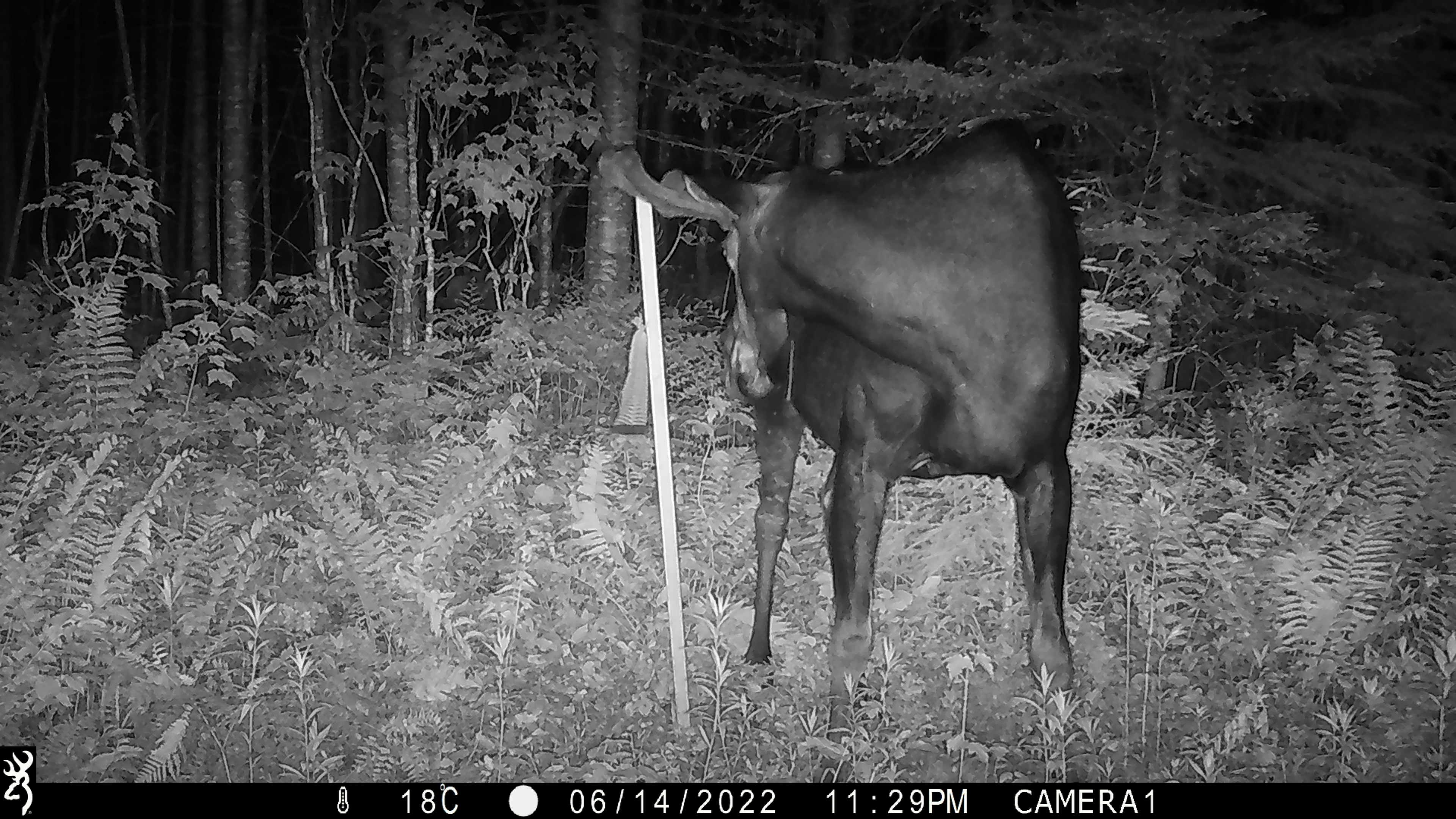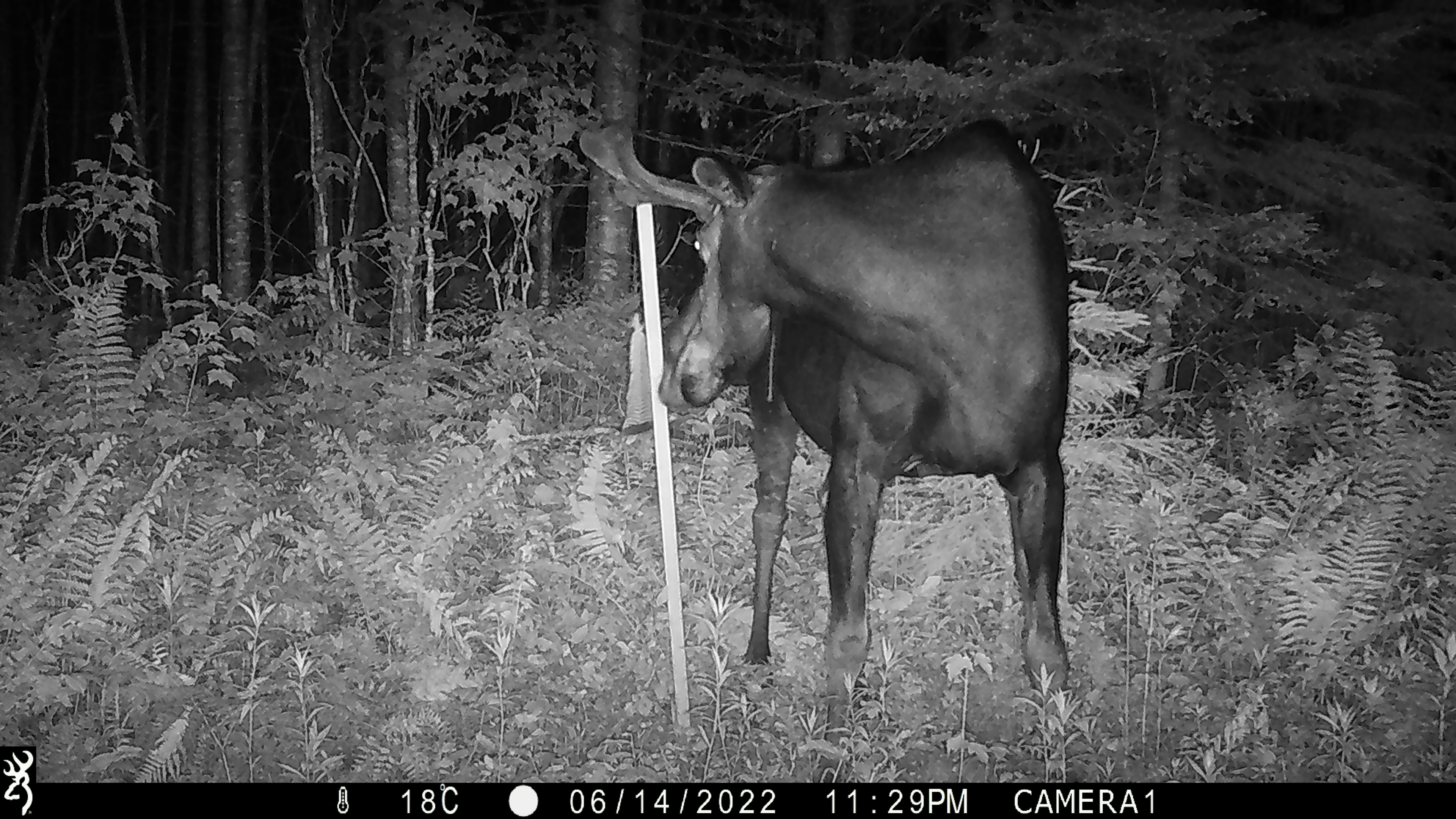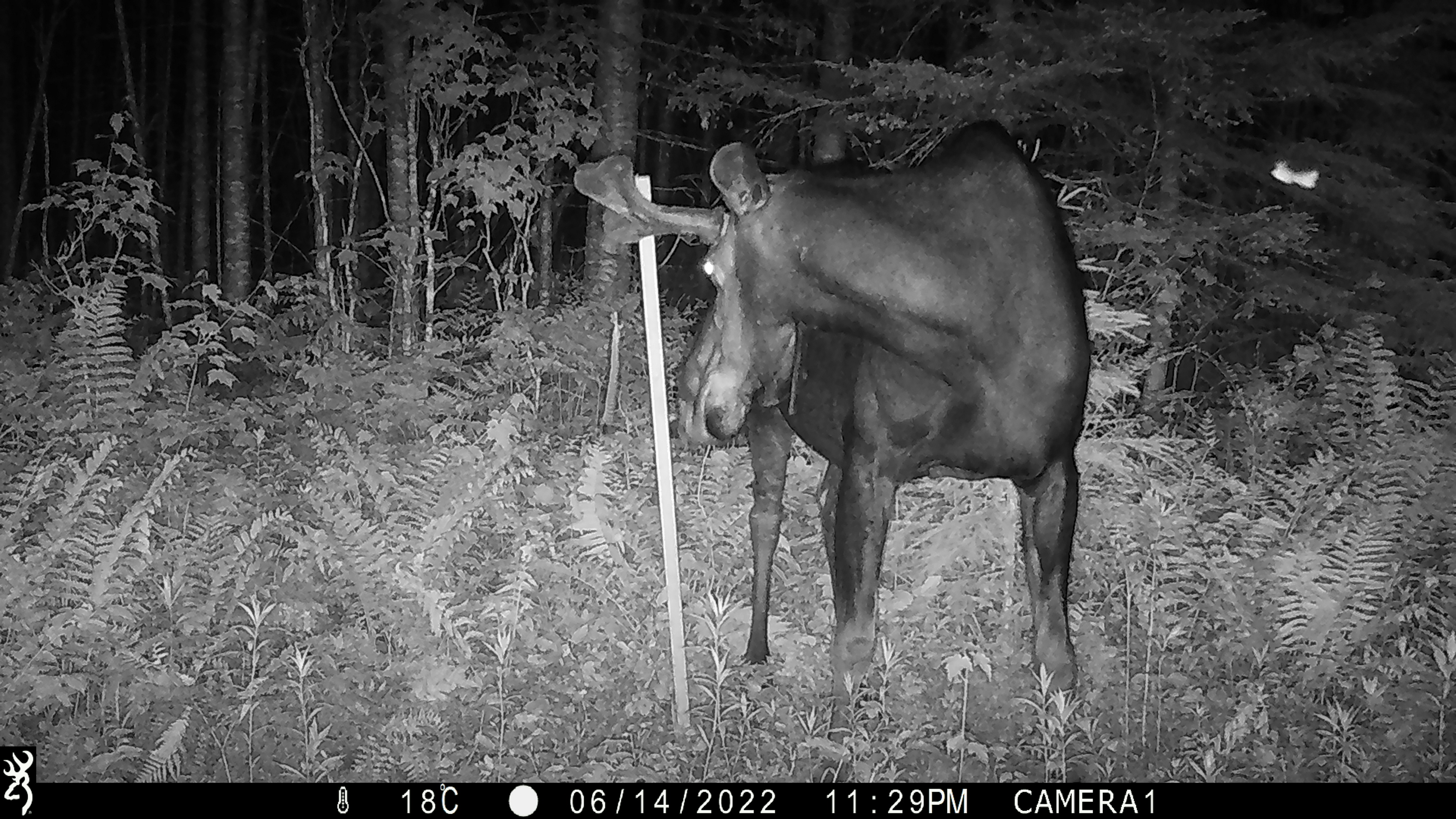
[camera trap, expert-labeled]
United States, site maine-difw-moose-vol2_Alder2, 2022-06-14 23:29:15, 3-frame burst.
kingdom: Animalia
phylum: Chordata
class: Mammalia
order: Artiodactyla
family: Cervidae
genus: Alces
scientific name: Alces alces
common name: moose